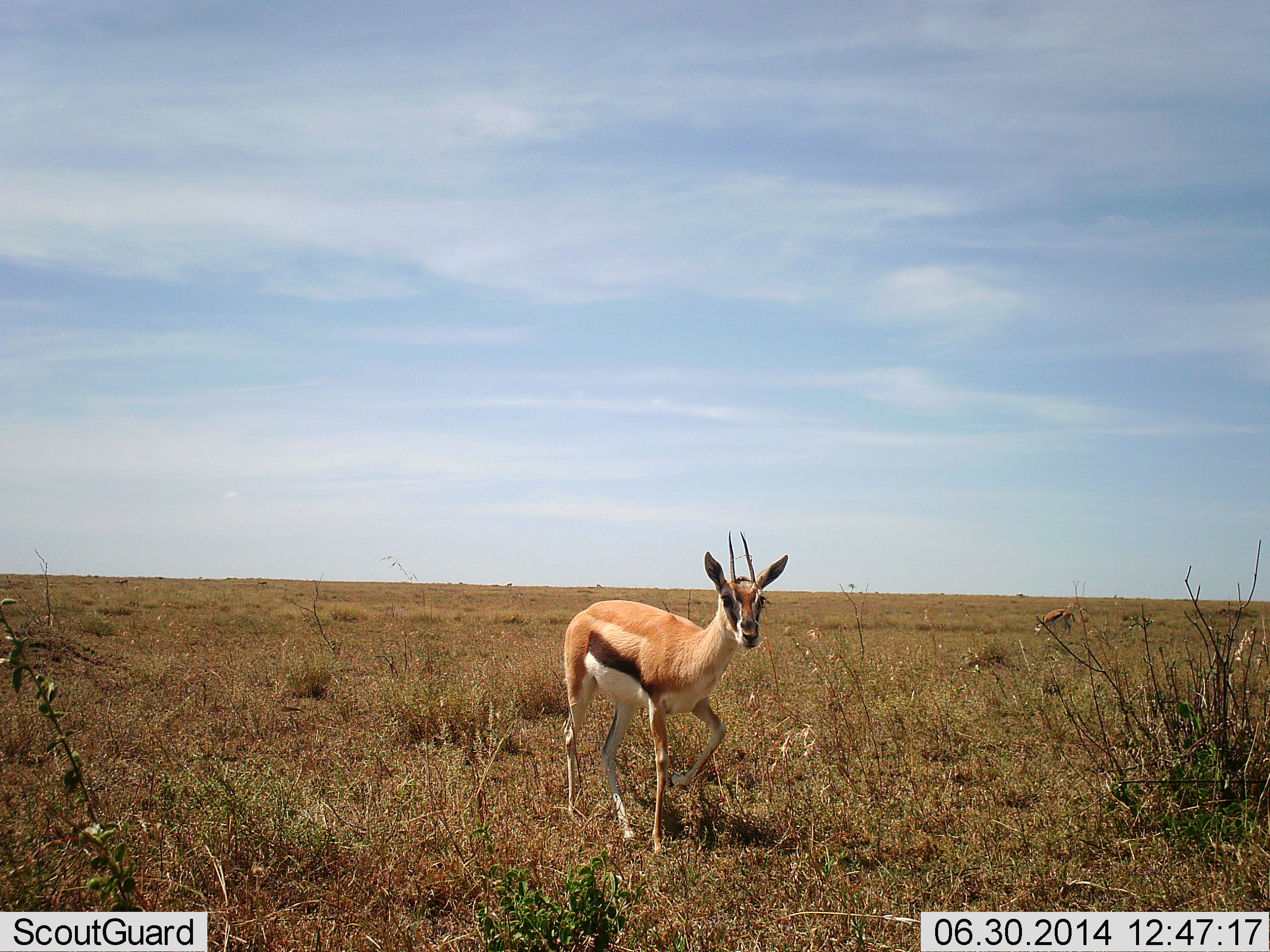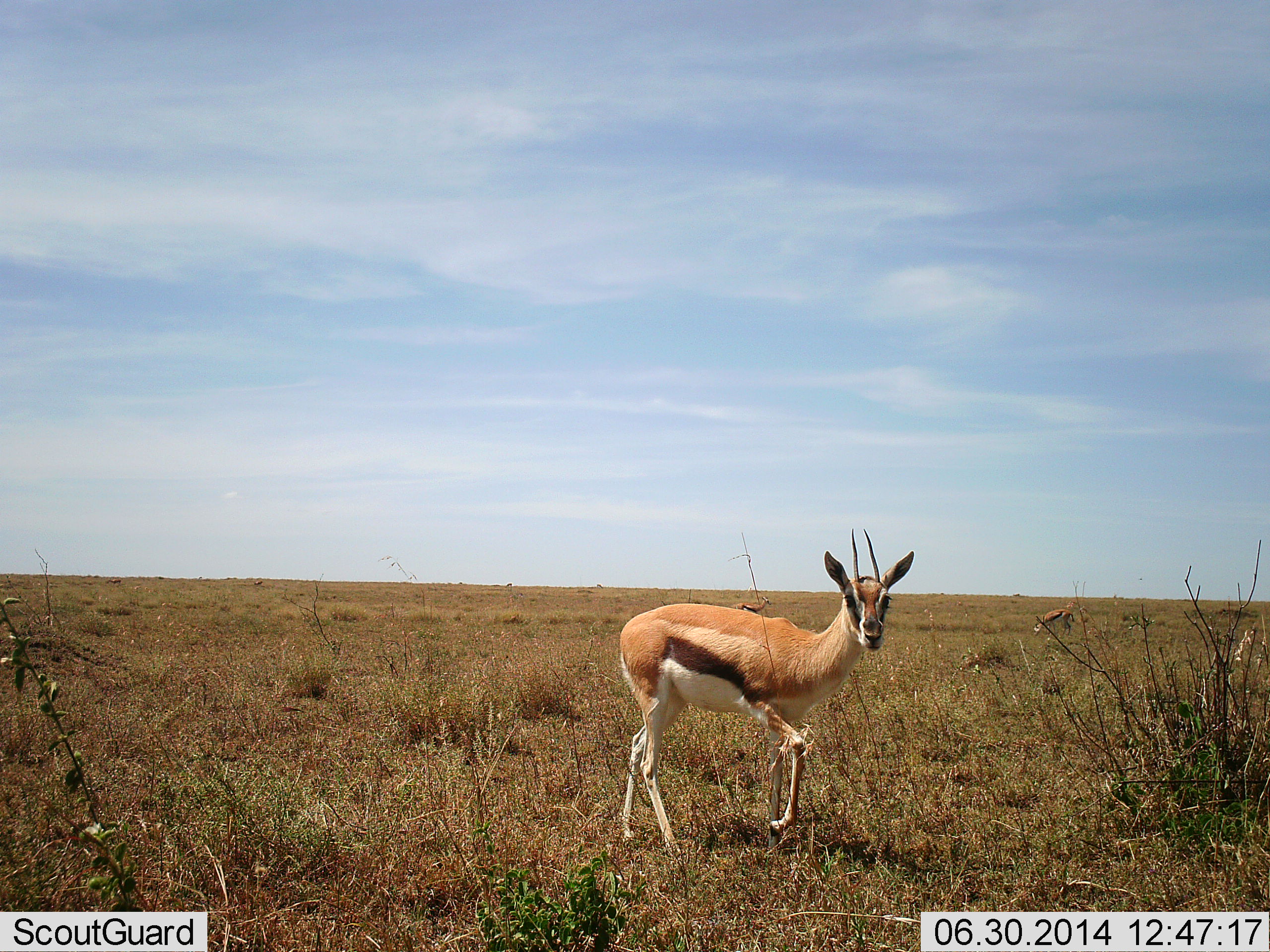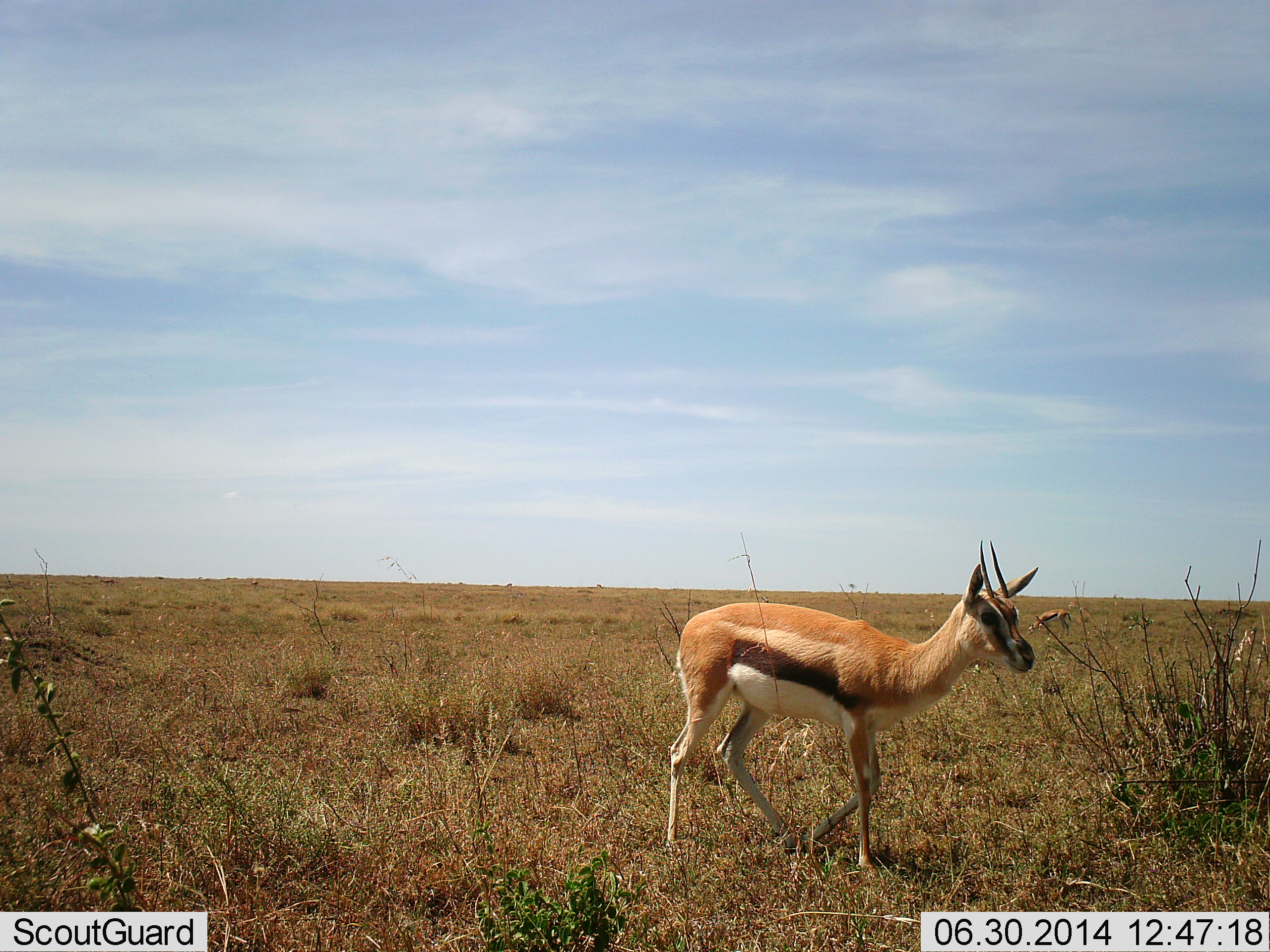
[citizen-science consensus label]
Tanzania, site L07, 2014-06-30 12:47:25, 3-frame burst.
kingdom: Animalia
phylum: Chordata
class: Mammalia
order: Artiodactyla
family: Bovidae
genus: Eudorcas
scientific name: Eudorcas thomsonii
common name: thomson's gazelle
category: gazellethomsons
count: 2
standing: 20%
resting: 0%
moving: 70%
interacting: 0%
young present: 0%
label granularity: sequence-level